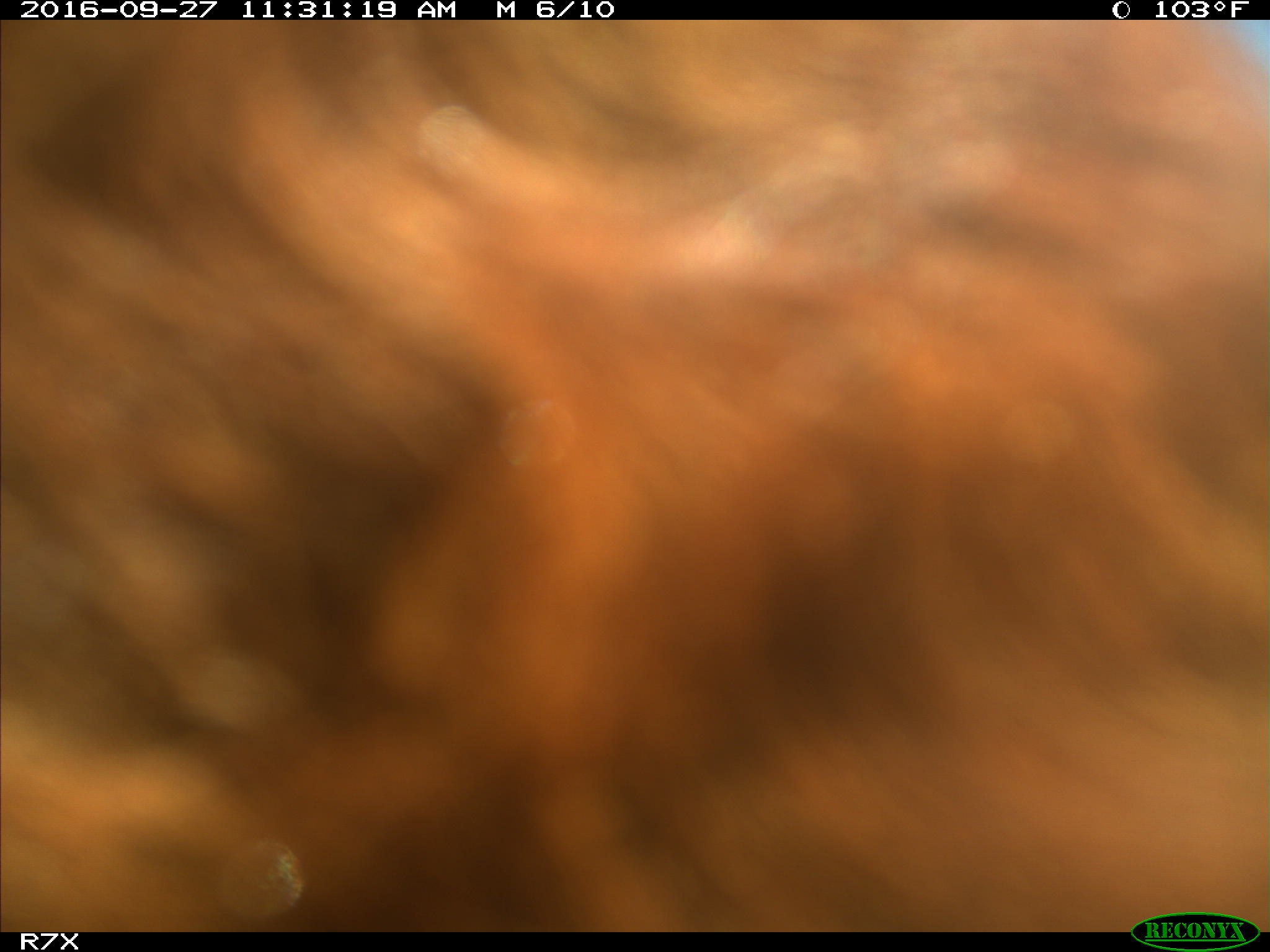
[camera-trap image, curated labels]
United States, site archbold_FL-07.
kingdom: Animalia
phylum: Chordata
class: Mammalia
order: Artiodactyla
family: Bovidae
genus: Bos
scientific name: Bos taurus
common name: domestic cow